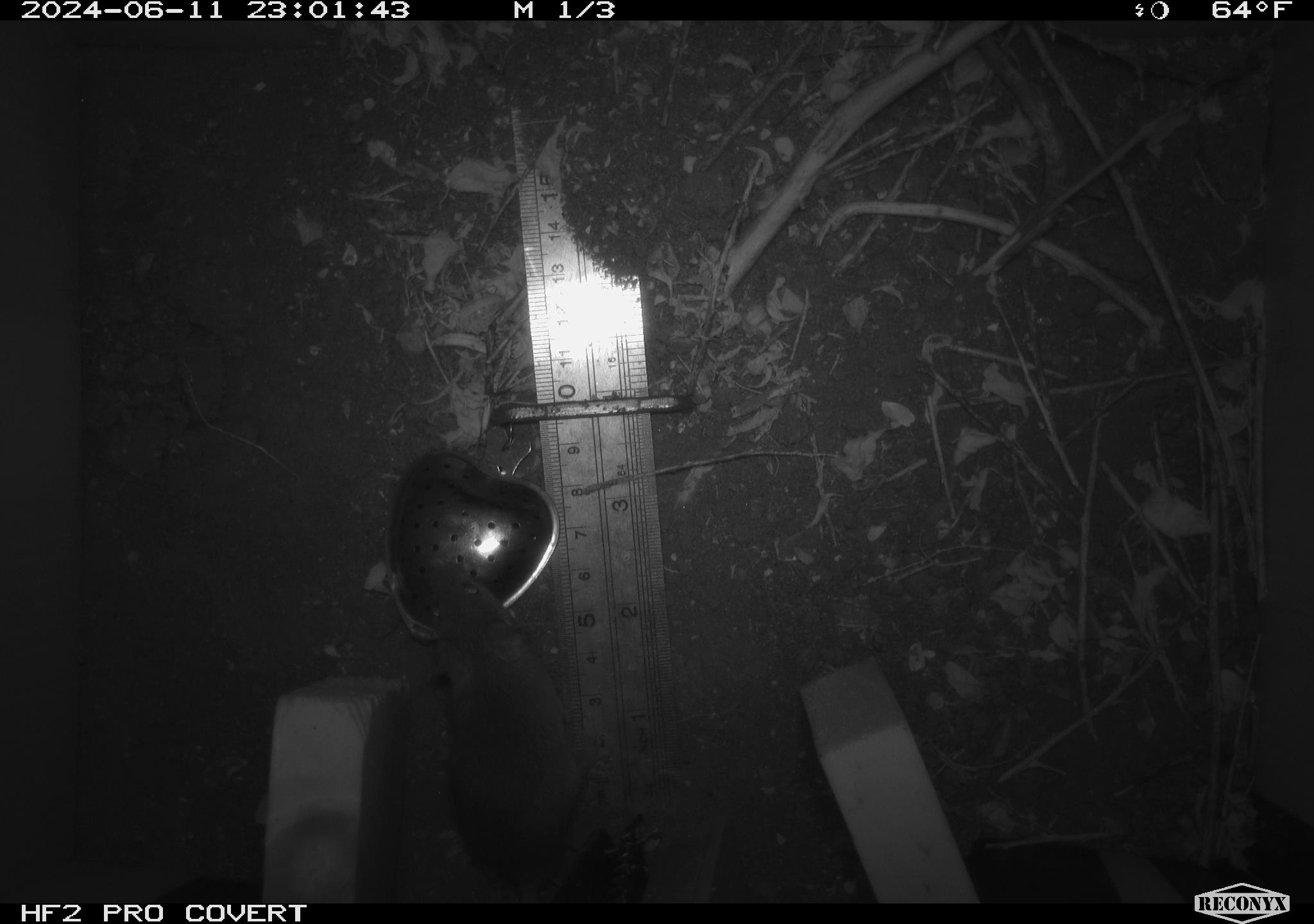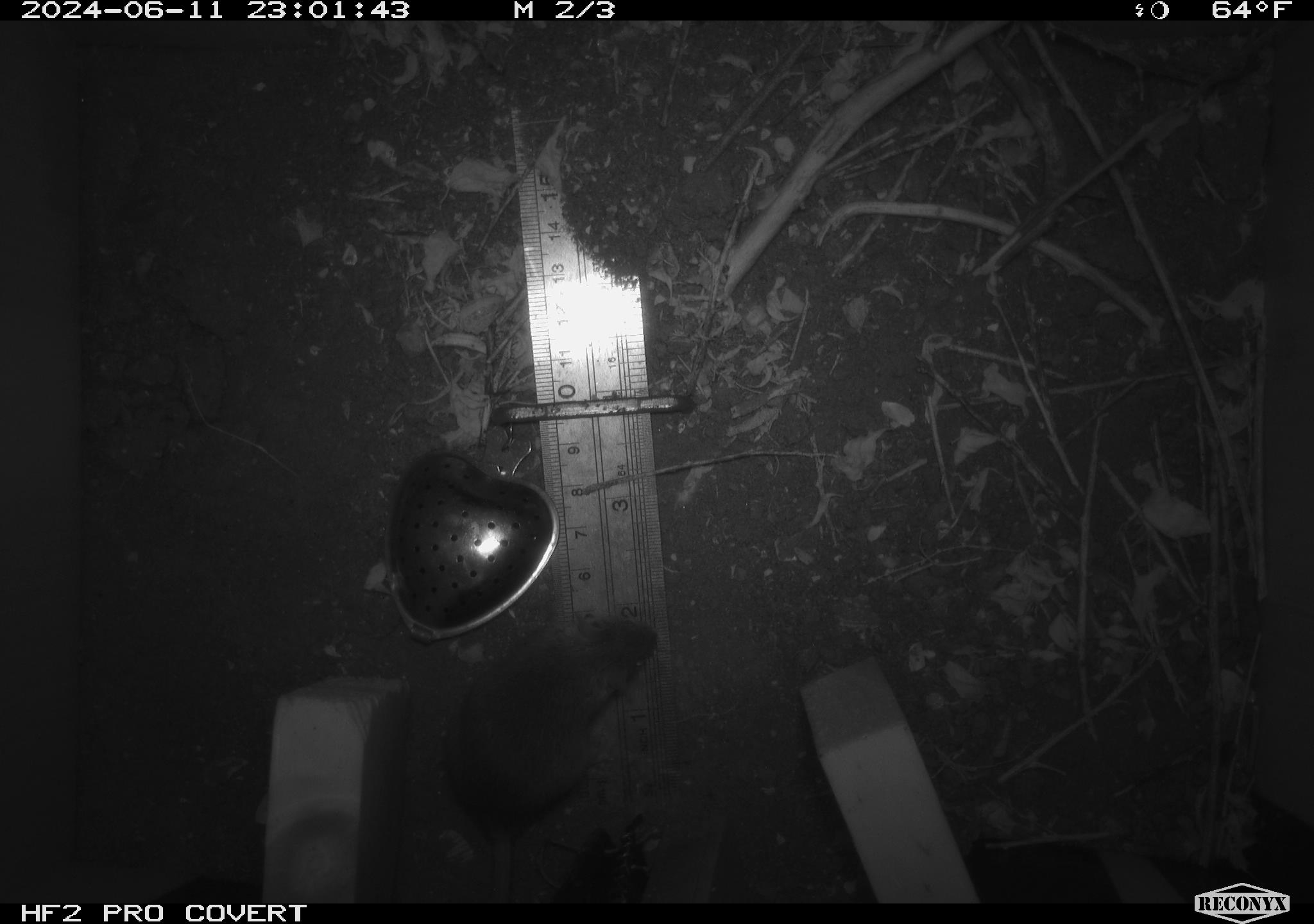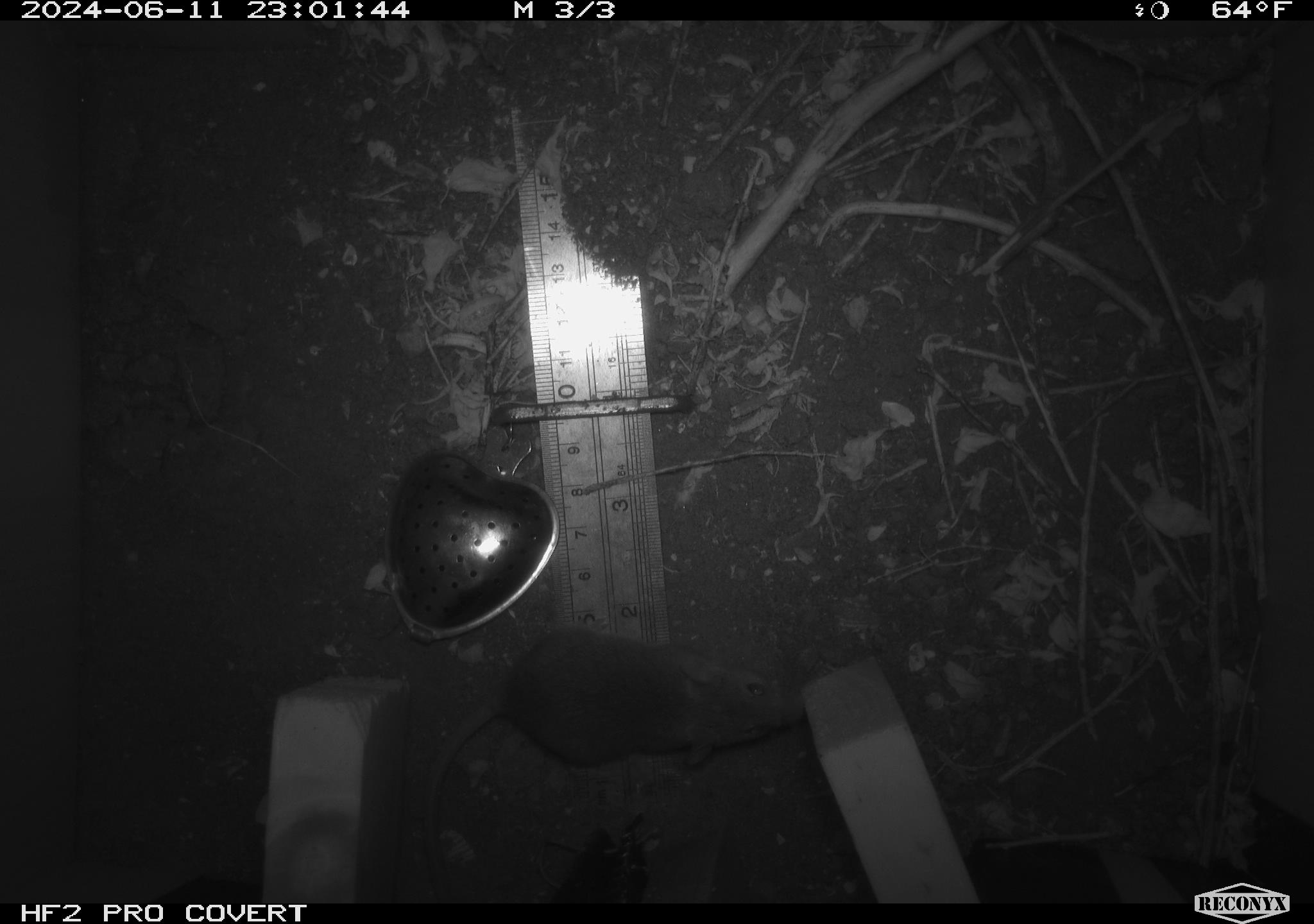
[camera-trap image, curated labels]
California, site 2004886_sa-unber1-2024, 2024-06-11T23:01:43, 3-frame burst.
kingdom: Animalia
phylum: Chordata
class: Mammalia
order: Rodentia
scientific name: Rodentia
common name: mouse species